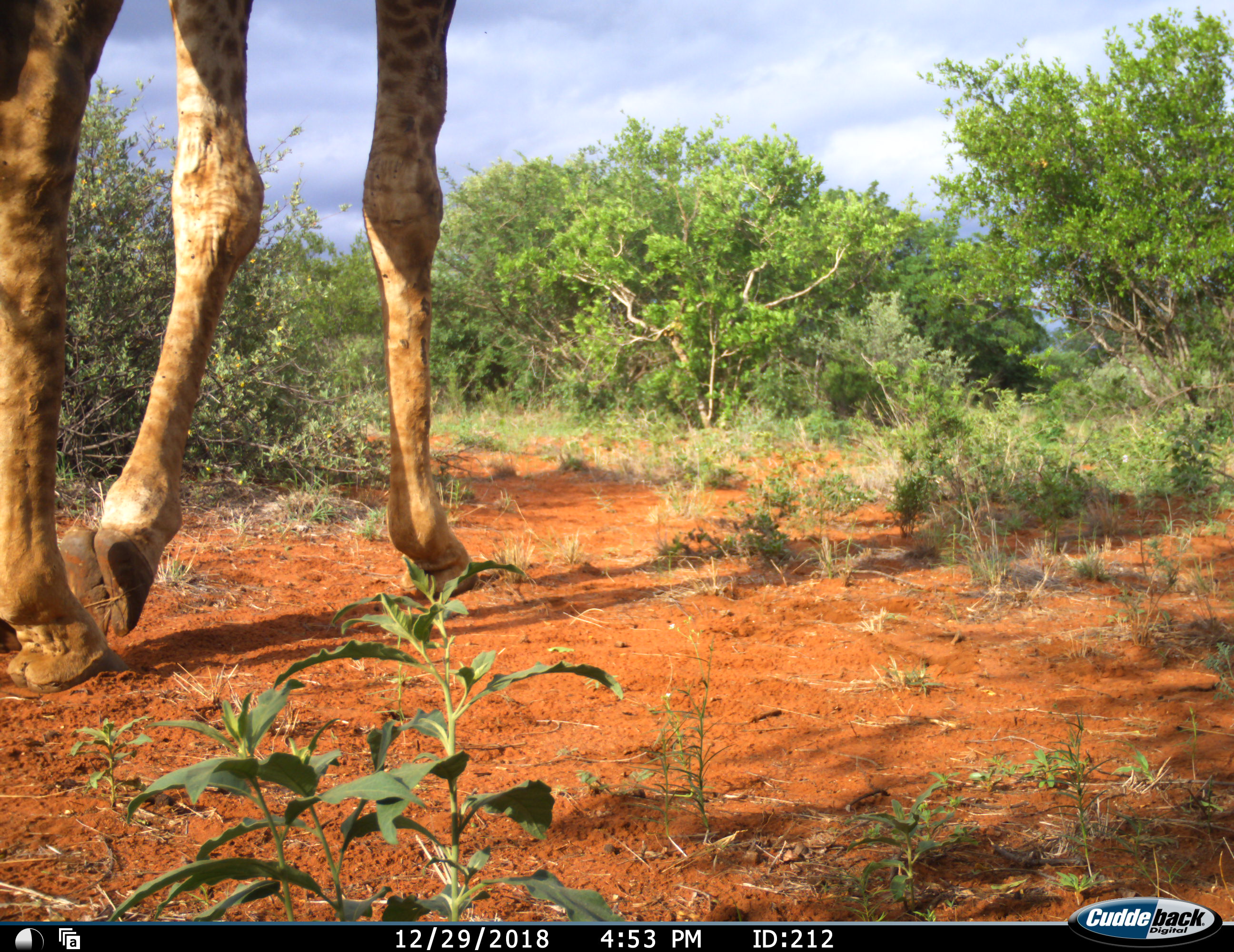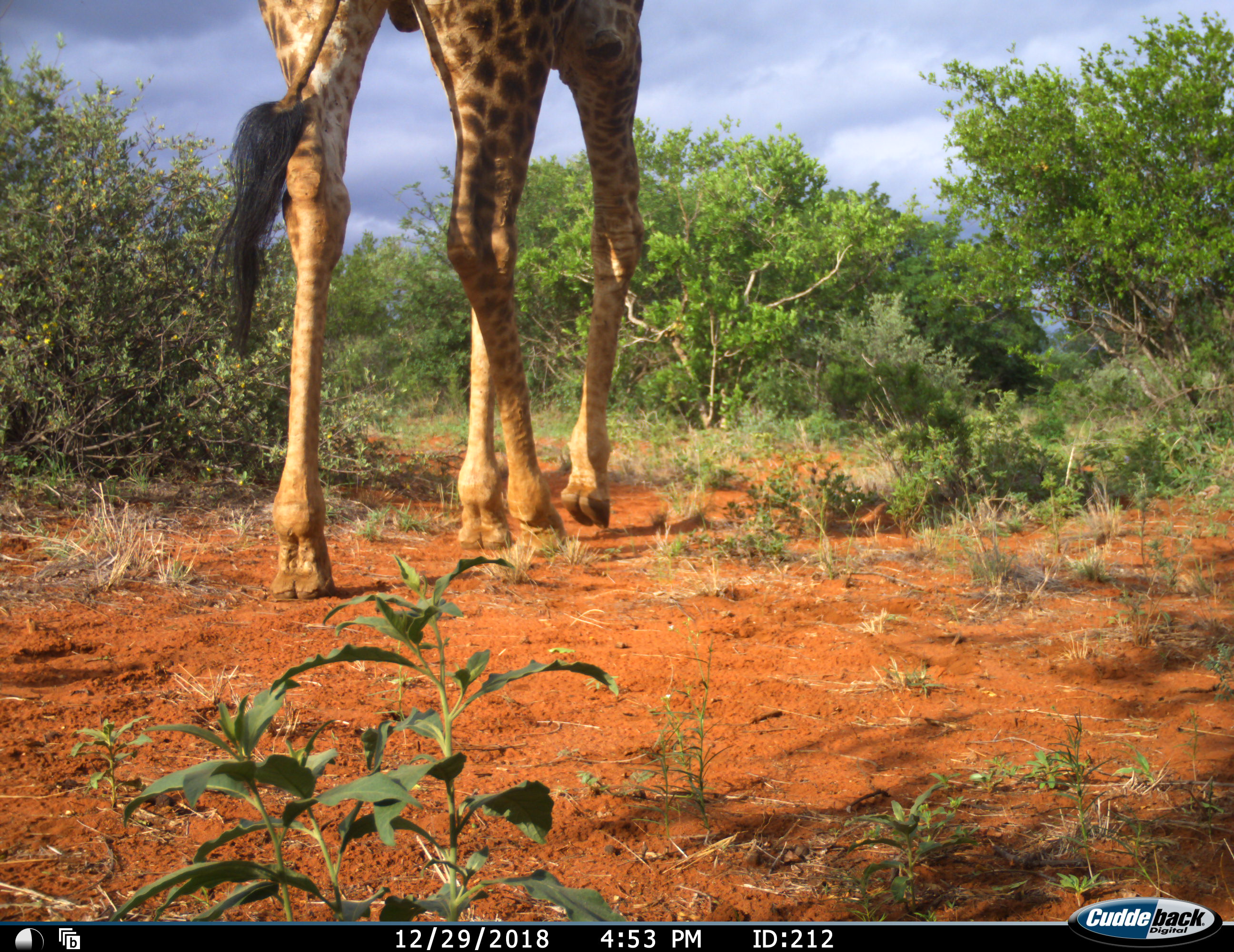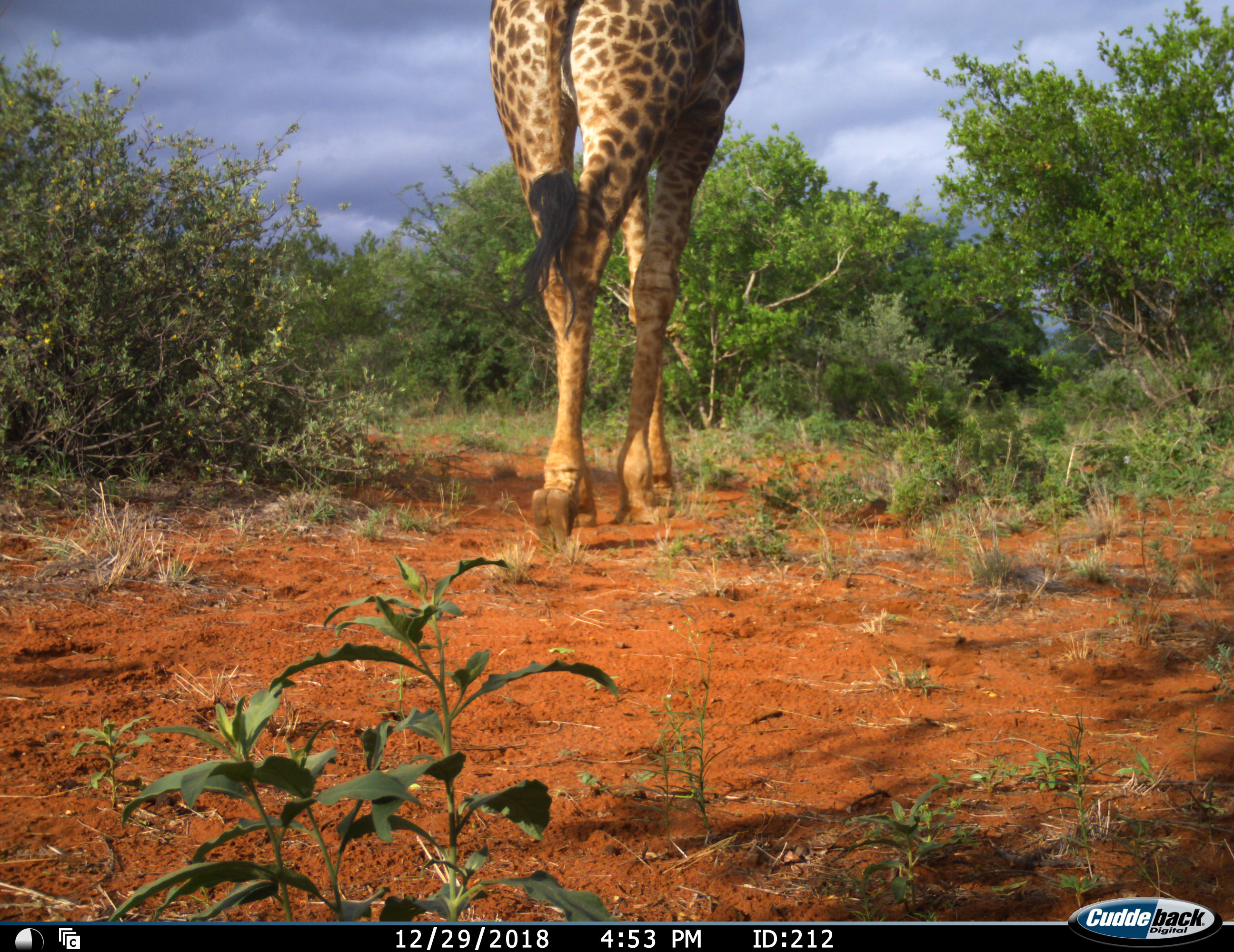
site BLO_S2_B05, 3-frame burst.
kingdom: Animalia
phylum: Chordata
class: Mammalia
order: Artiodactyla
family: Giraffidae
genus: Giraffa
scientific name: Giraffa camelopardalis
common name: giraffe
Giraffe (Giraffa camelopardalis), count 1. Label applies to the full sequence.